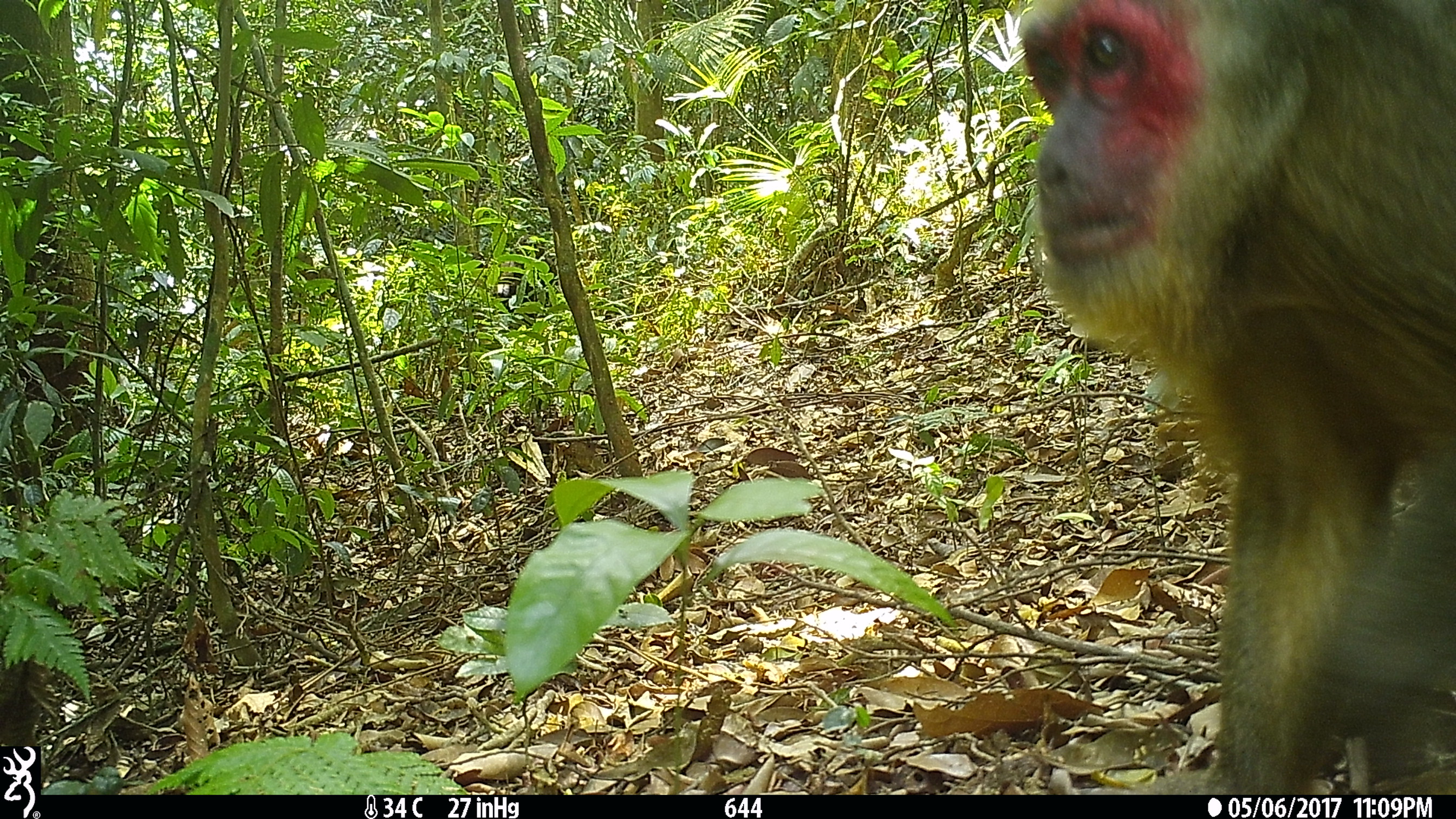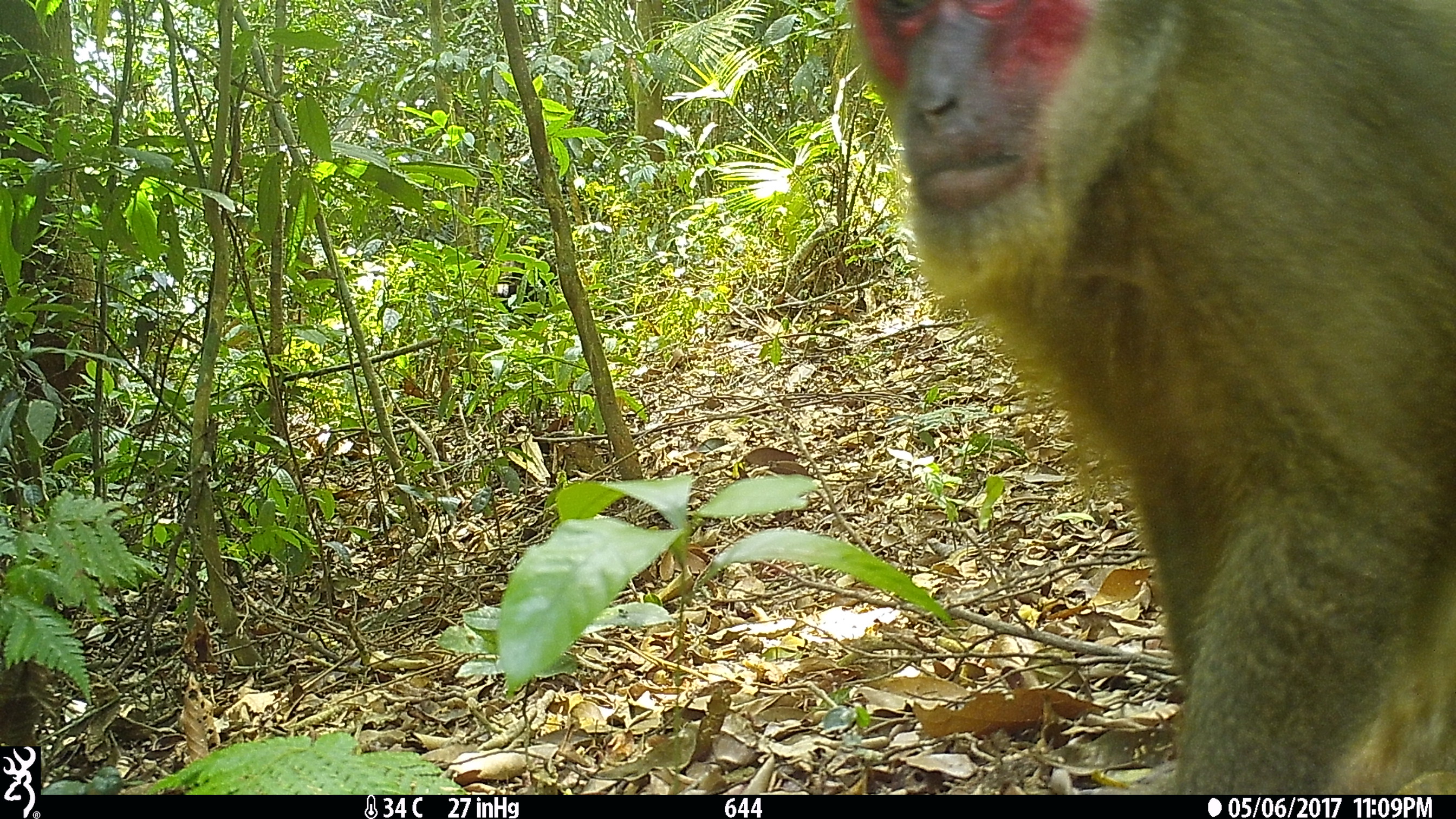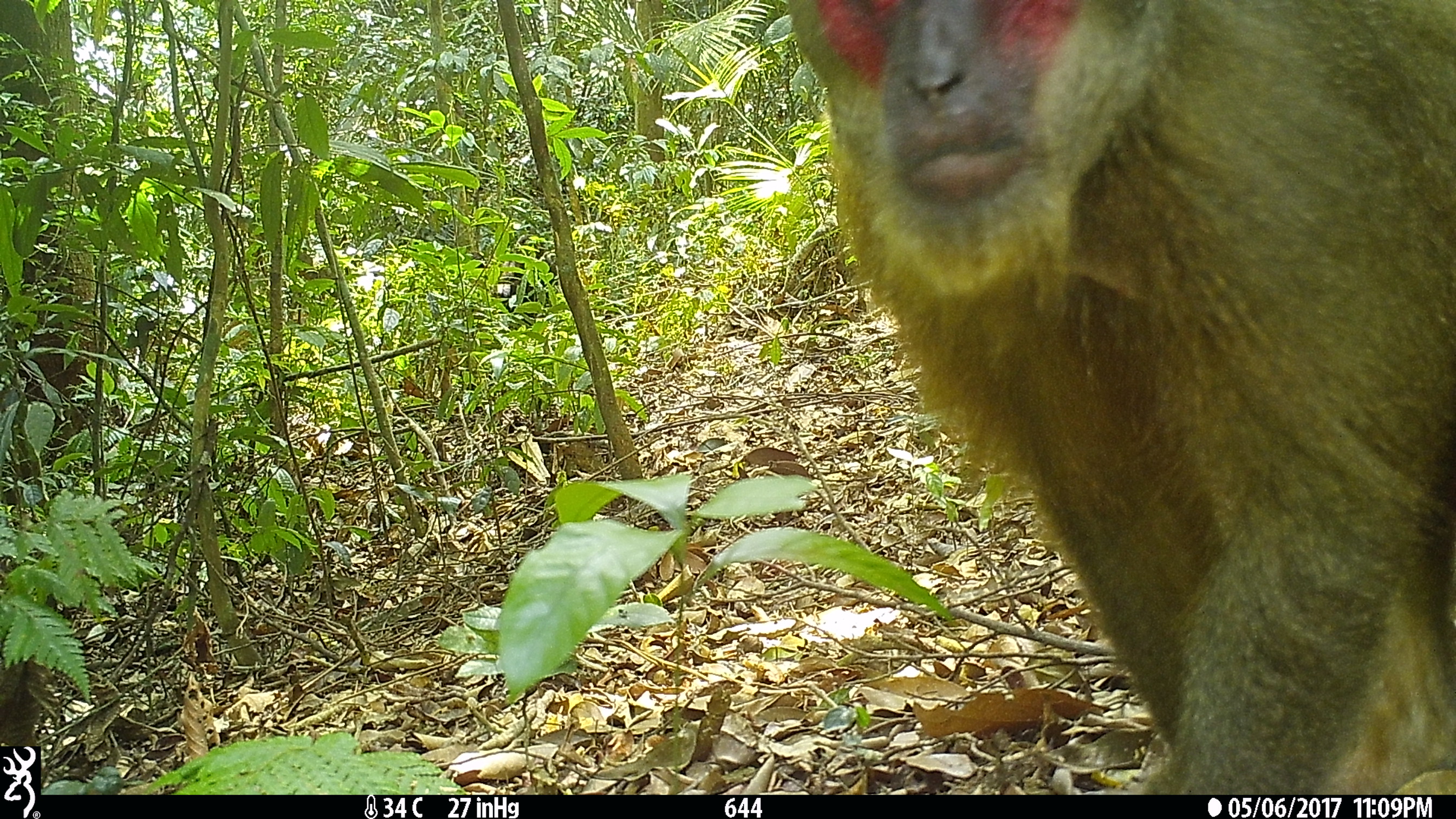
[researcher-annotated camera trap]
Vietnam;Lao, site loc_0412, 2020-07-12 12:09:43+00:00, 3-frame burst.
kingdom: Animalia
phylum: Chordata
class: Mammalia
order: Primates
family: Cercopithecidae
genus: Macaca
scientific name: Macaca arctoides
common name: stump-tailed macaque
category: stump tailed macaque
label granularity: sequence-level